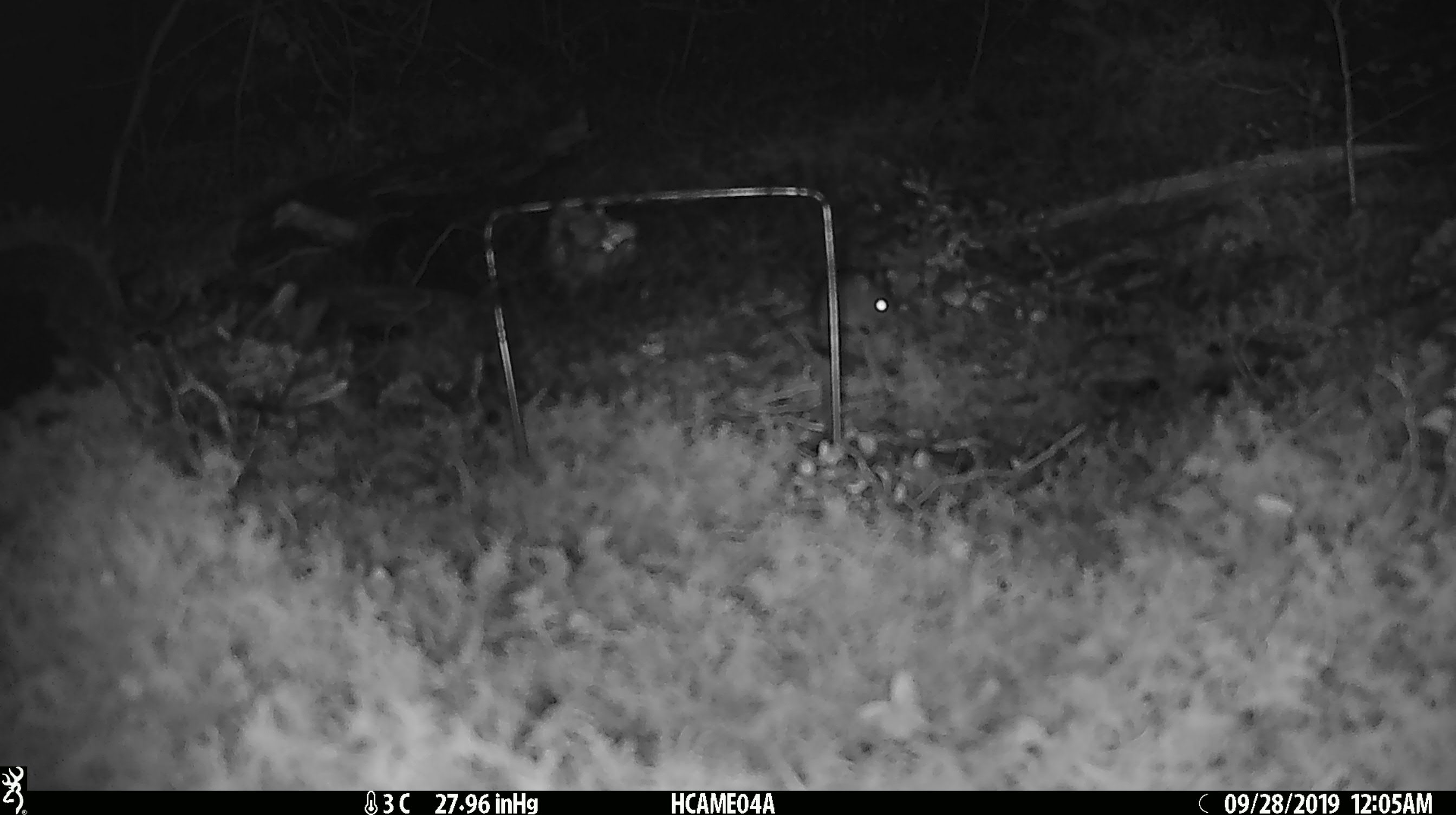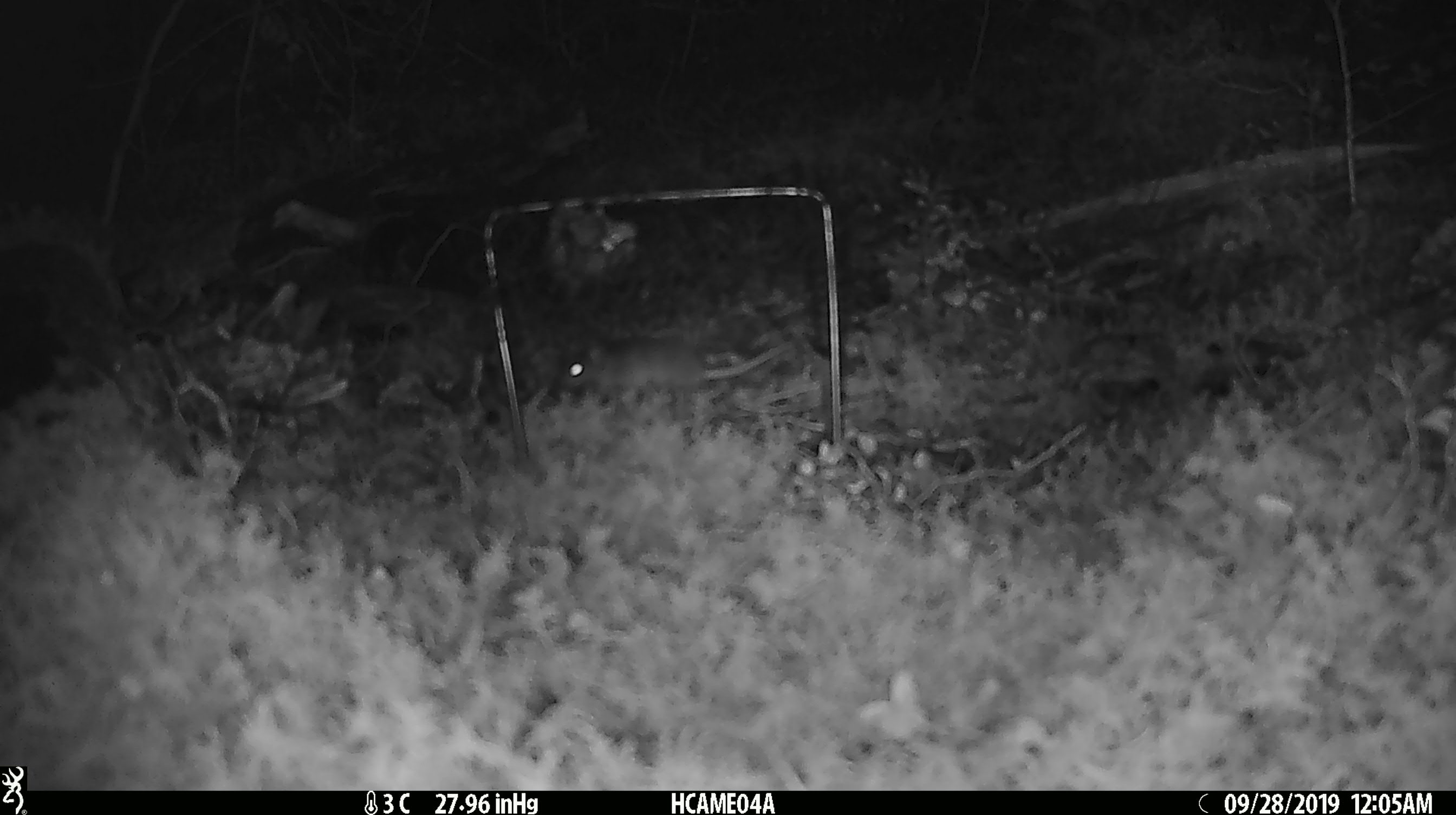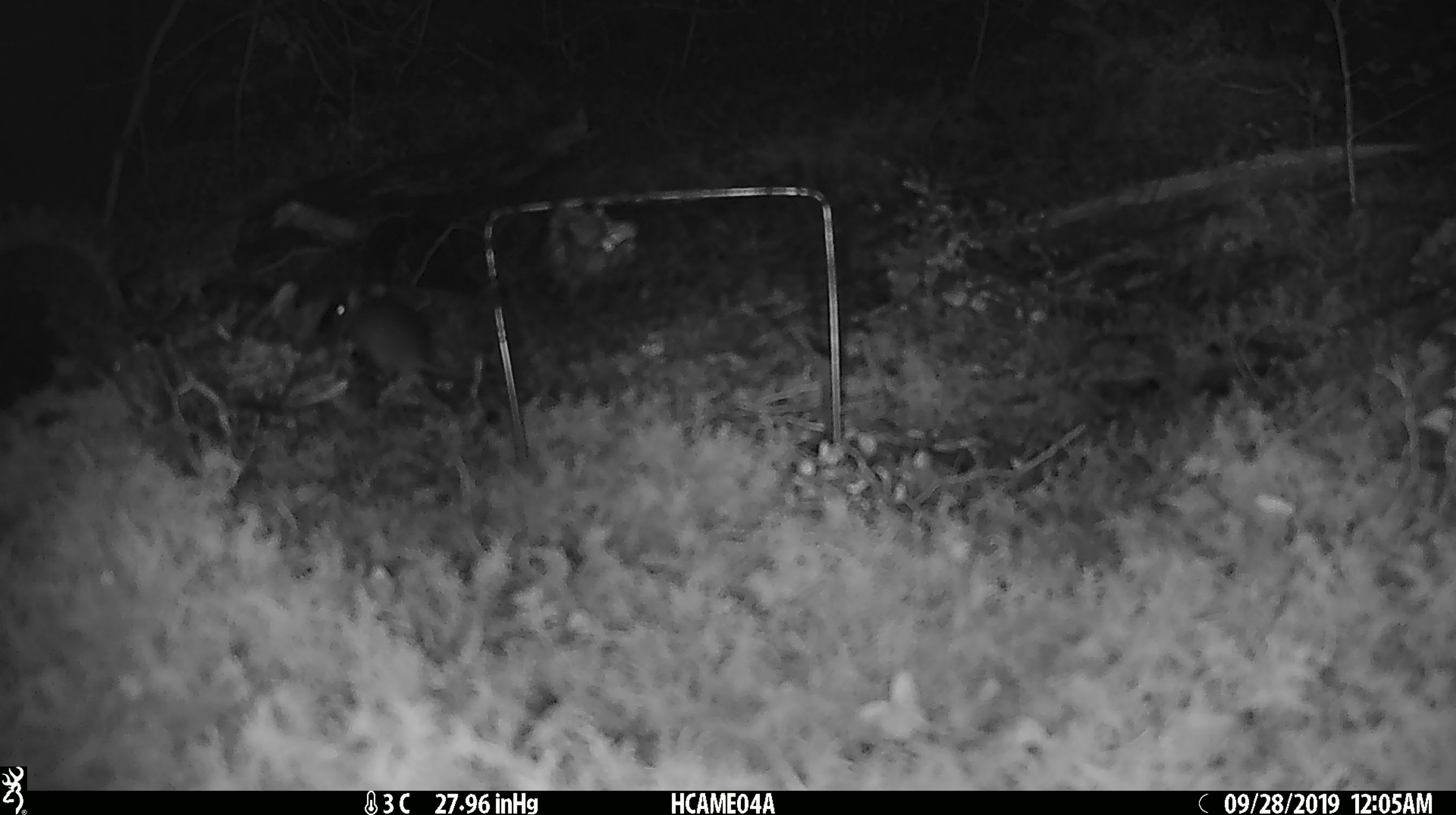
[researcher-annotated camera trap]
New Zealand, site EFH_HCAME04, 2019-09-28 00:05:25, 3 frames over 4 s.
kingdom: Animalia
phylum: Chordata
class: Mammalia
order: Rodentia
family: Muridae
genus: Mus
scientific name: Mus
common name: mouse